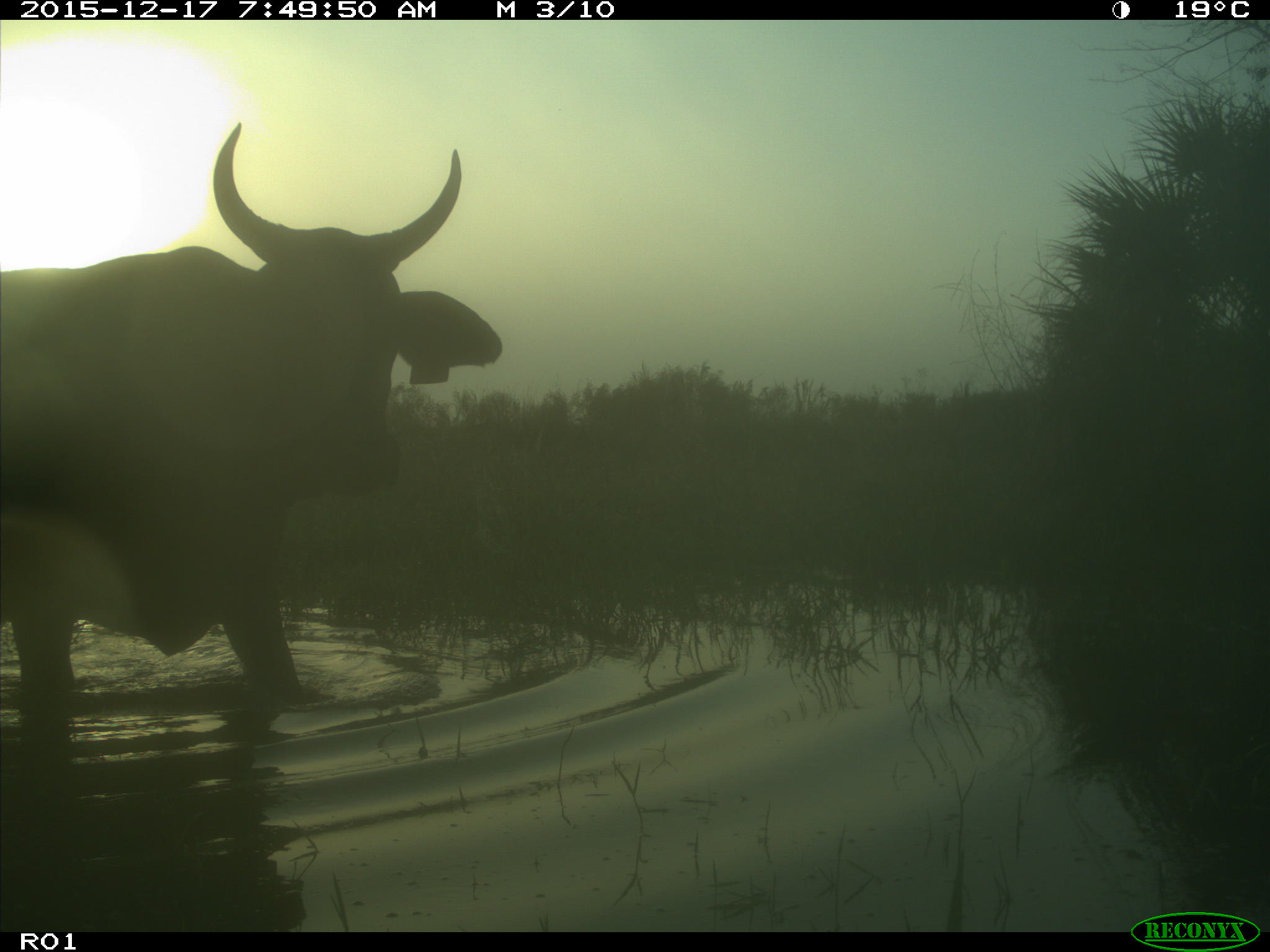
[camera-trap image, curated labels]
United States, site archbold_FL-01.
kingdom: Animalia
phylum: Chordata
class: Mammalia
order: Artiodactyla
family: Bovidae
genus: Bos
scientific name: Bos taurus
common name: domestic cow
Bos taurus (domestic cow).